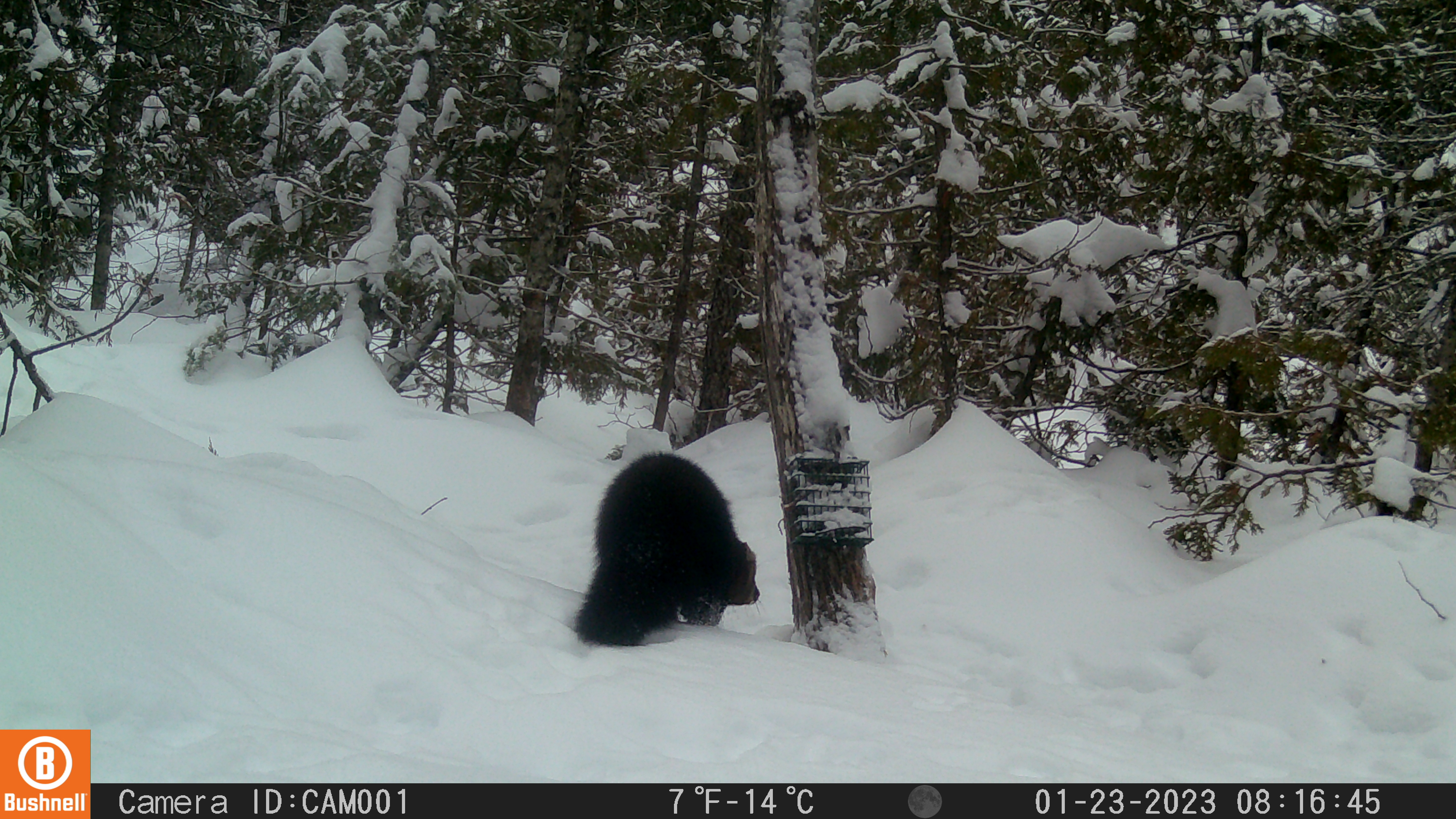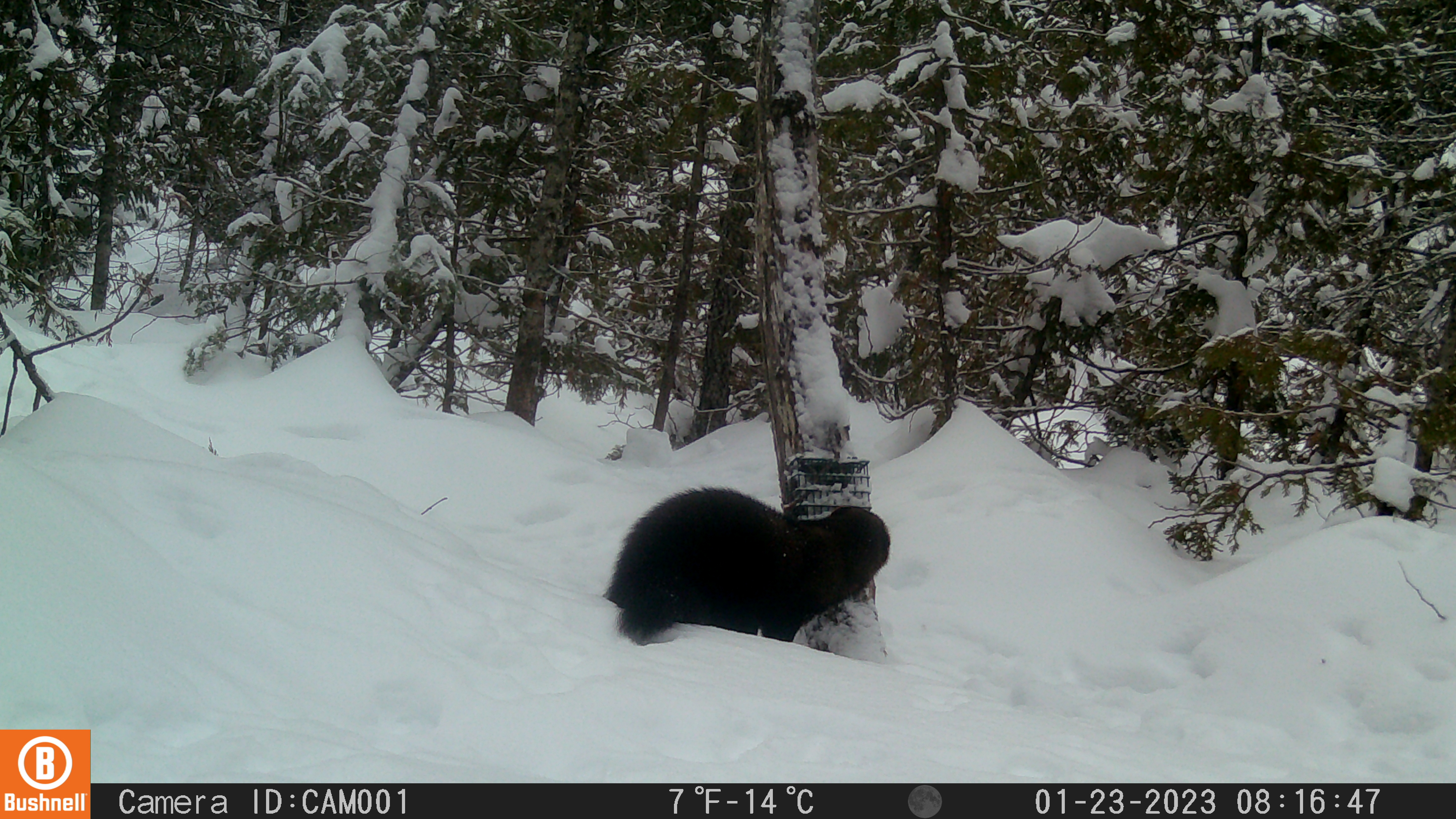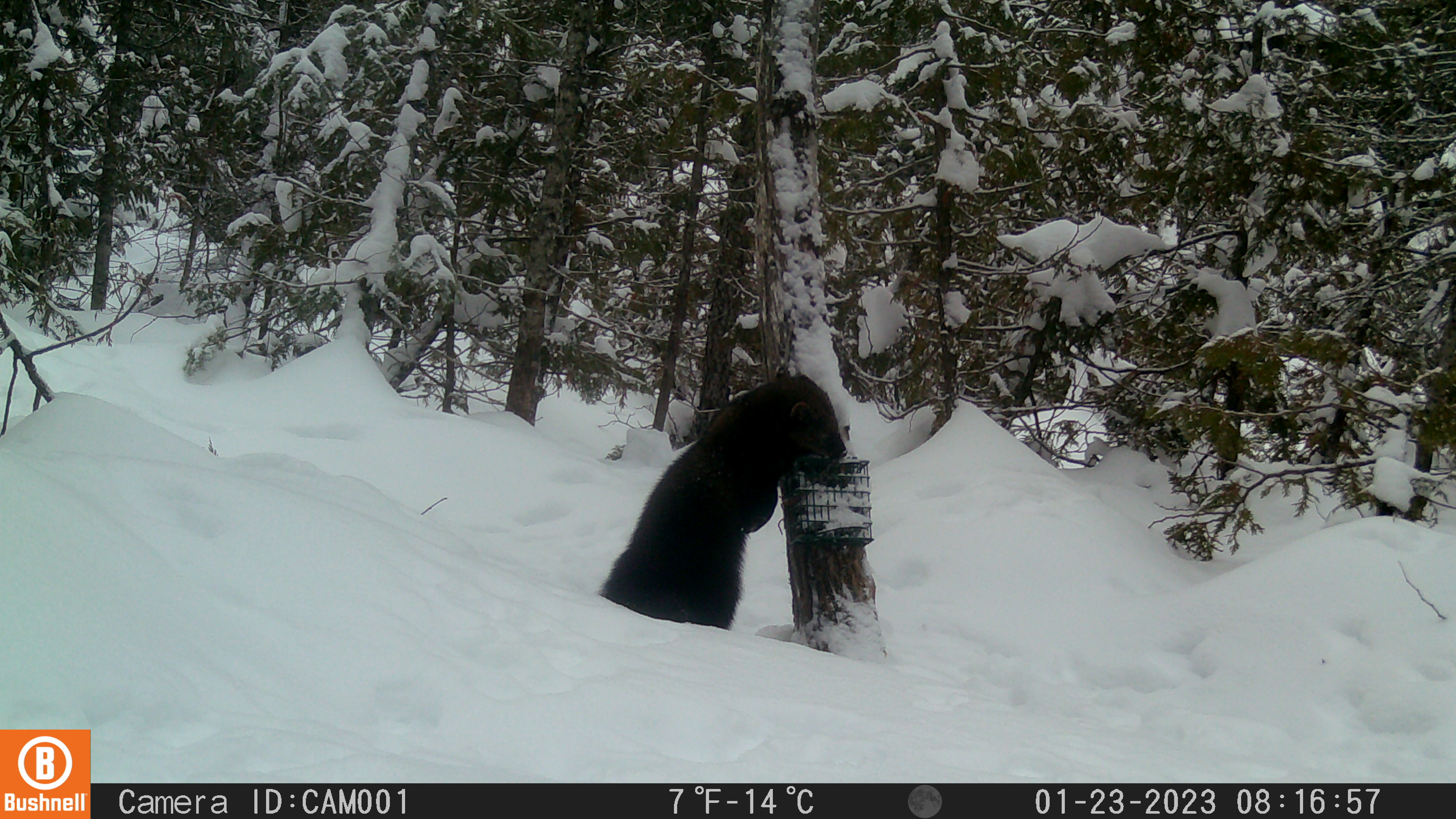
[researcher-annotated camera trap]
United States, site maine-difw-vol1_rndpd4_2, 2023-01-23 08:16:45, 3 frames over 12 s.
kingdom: Animalia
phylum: Chordata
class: Mammalia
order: Carnivora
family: Mustelidae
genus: Pekania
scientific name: Pekania pennanti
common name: fisher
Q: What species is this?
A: Fisher (Pekania pennanti).